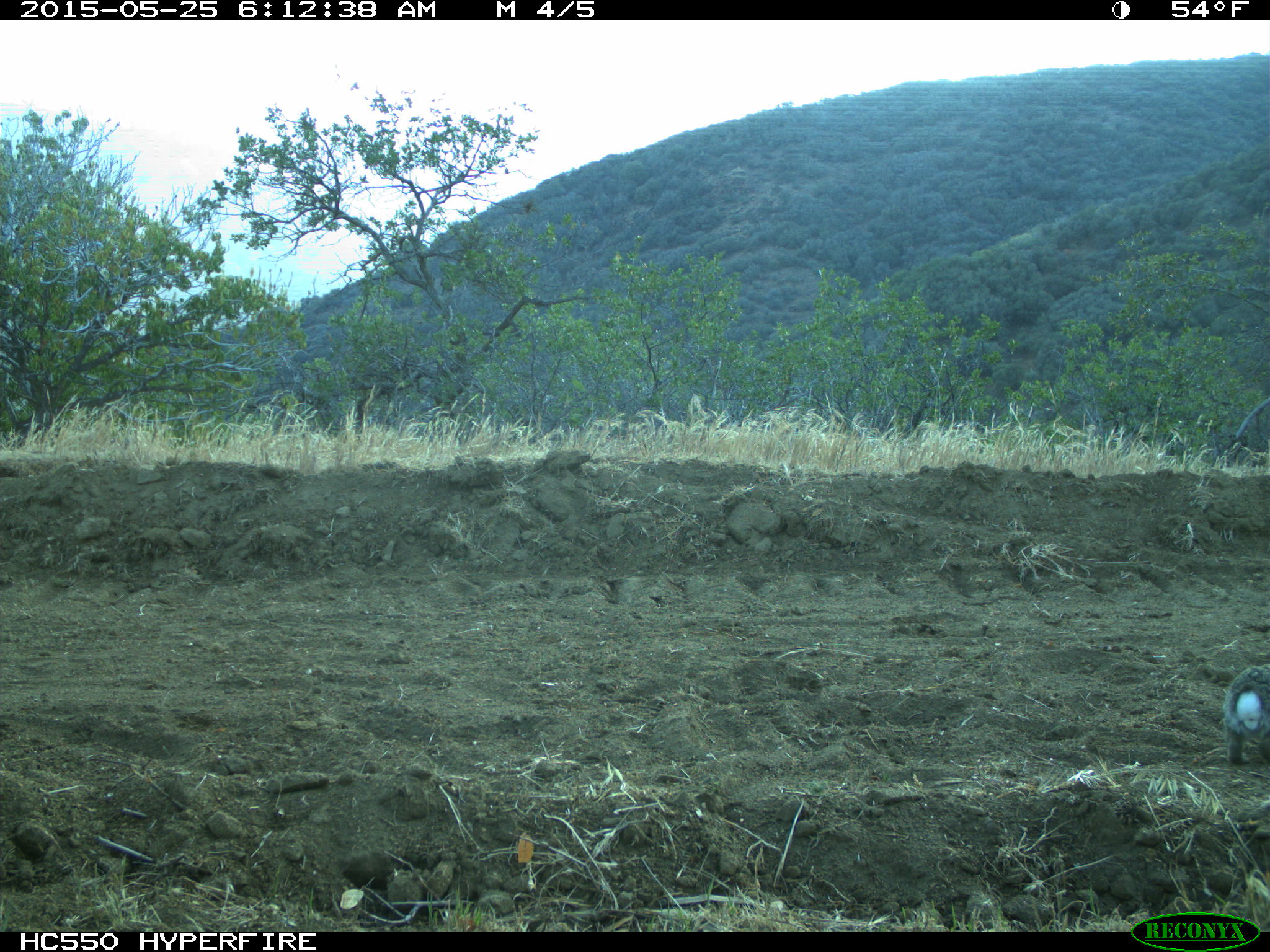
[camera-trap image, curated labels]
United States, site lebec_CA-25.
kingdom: Animalia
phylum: Chordata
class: Mammalia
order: Lagomorpha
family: Leporidae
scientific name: Leporidae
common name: rabbits and hares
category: unidentified rabbit